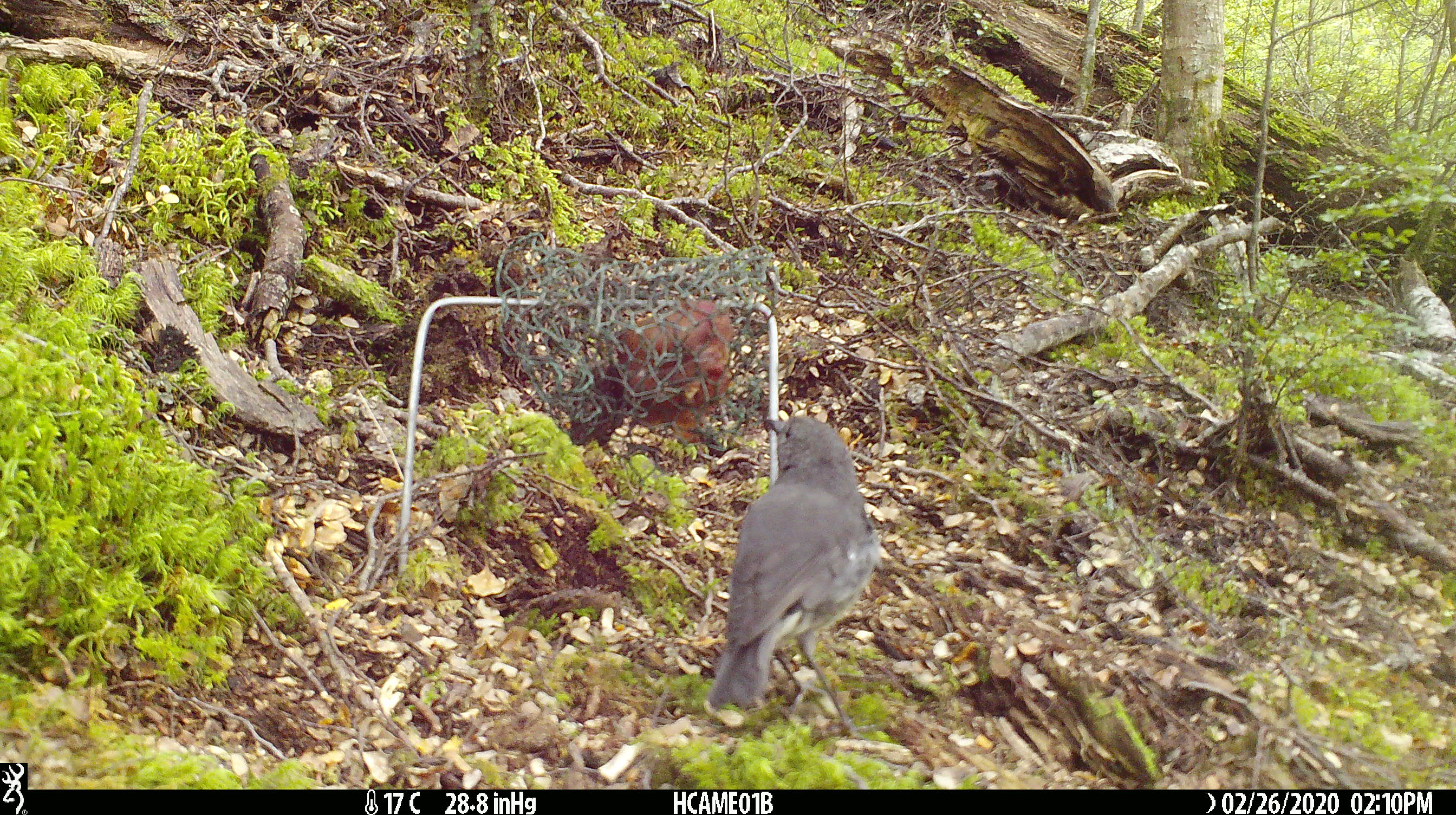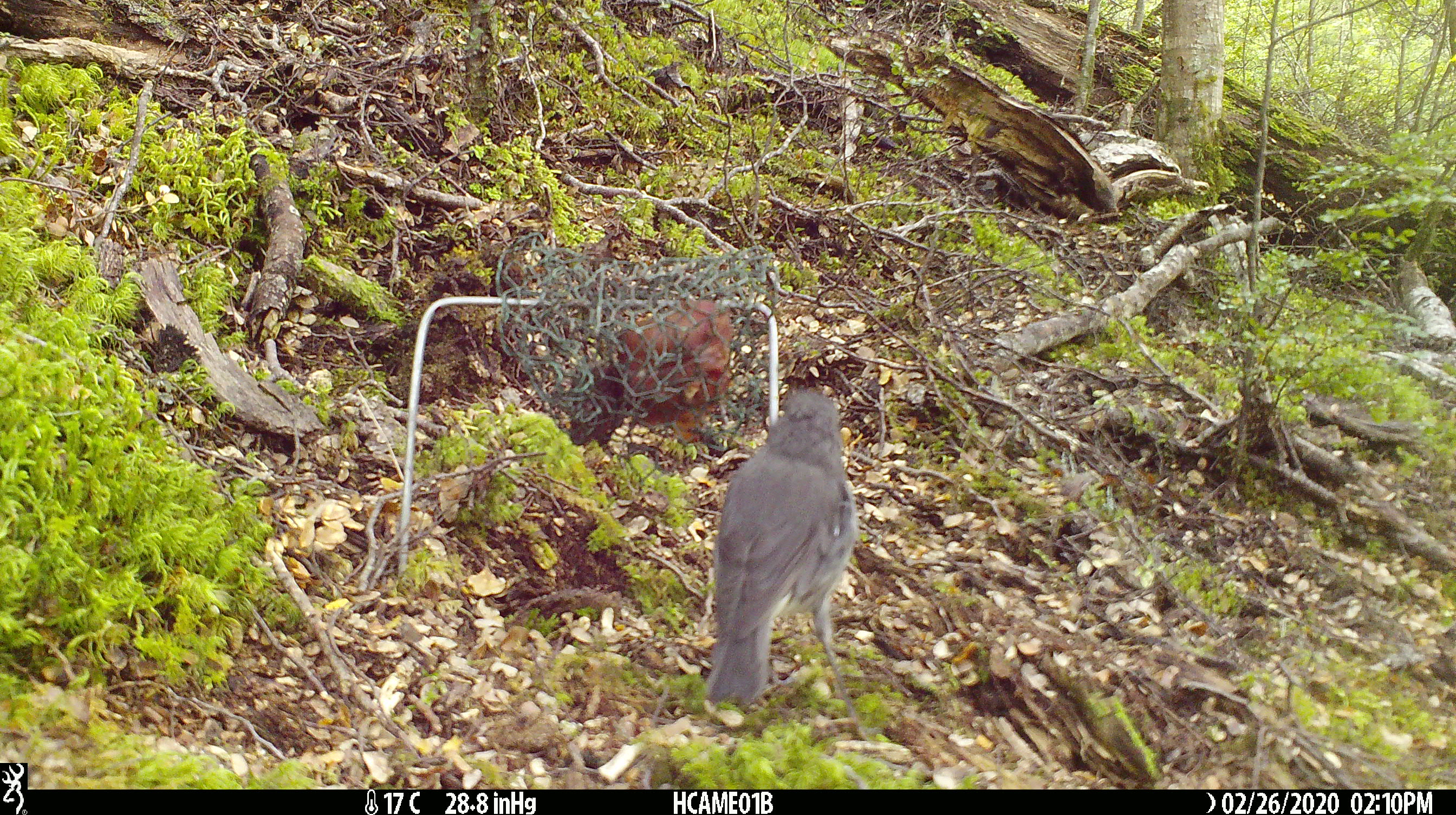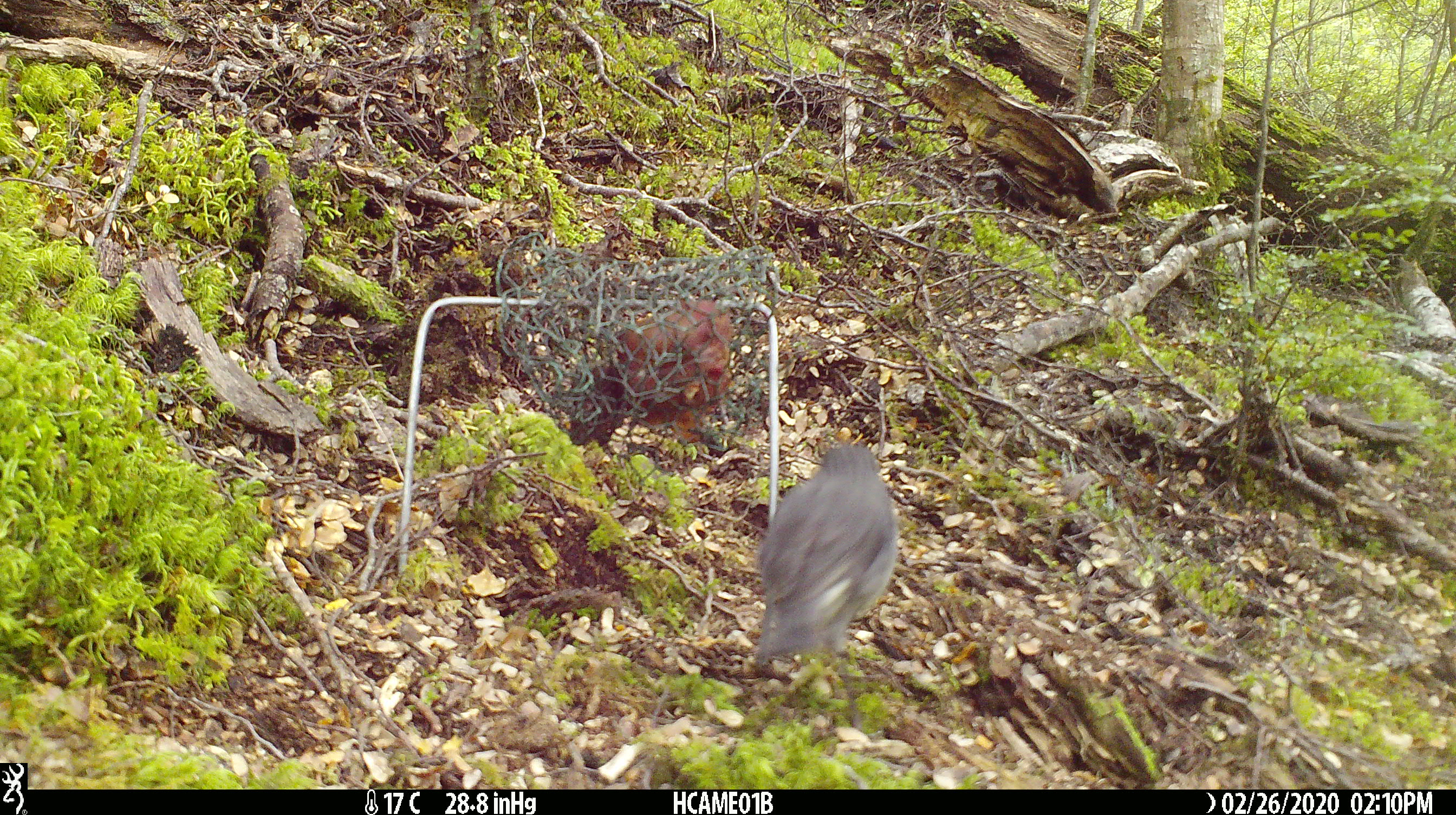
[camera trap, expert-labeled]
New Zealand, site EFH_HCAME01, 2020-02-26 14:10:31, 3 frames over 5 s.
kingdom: Animalia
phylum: Chordata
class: Aves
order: Passeriformes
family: Petroicidae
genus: Petroica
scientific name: Petroica australis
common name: new zealand robin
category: robin